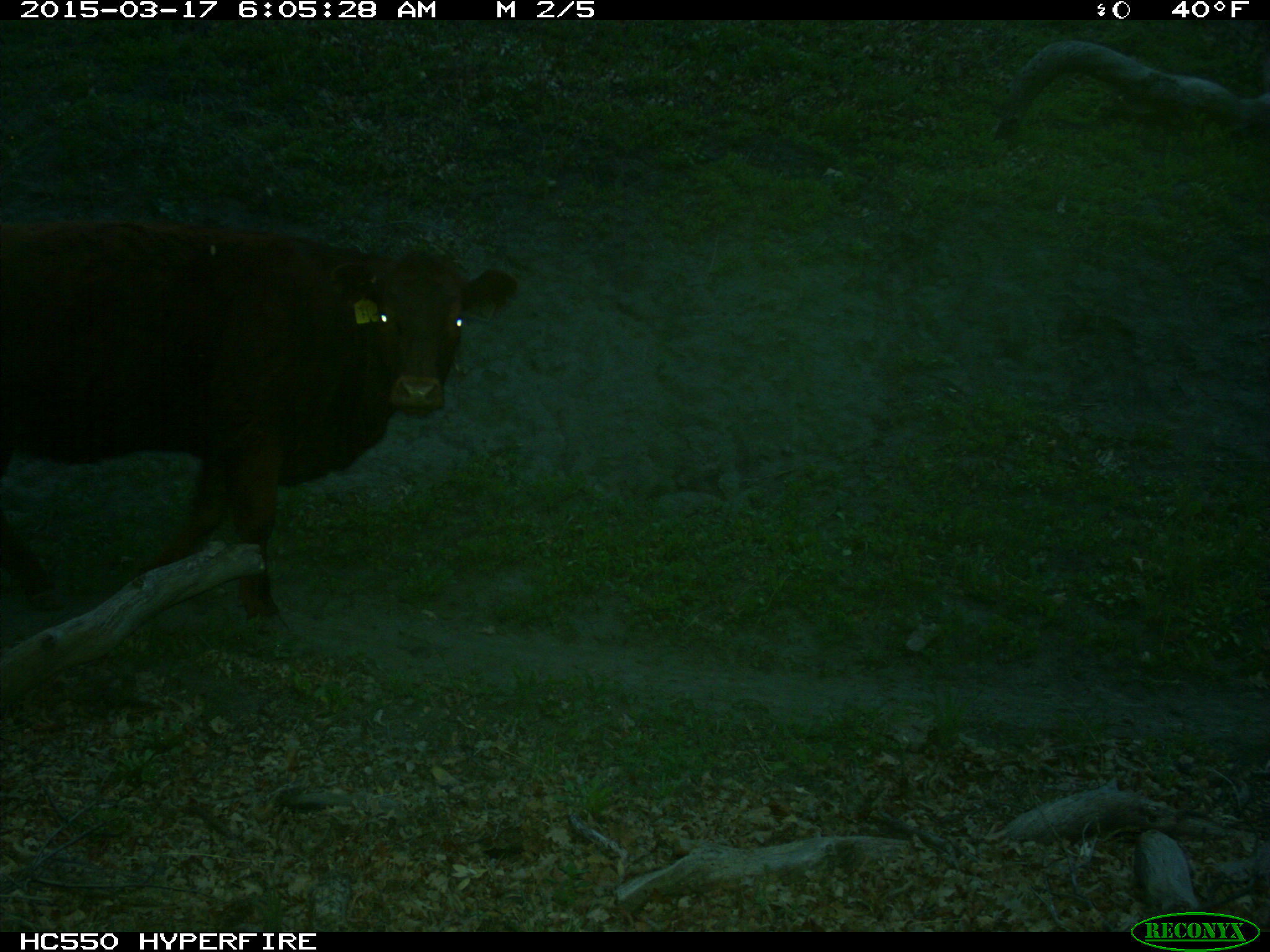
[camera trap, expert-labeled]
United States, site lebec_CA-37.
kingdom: Animalia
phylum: Chordata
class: Mammalia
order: Artiodactyla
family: Bovidae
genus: Bos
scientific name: Bos taurus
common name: domestic cow